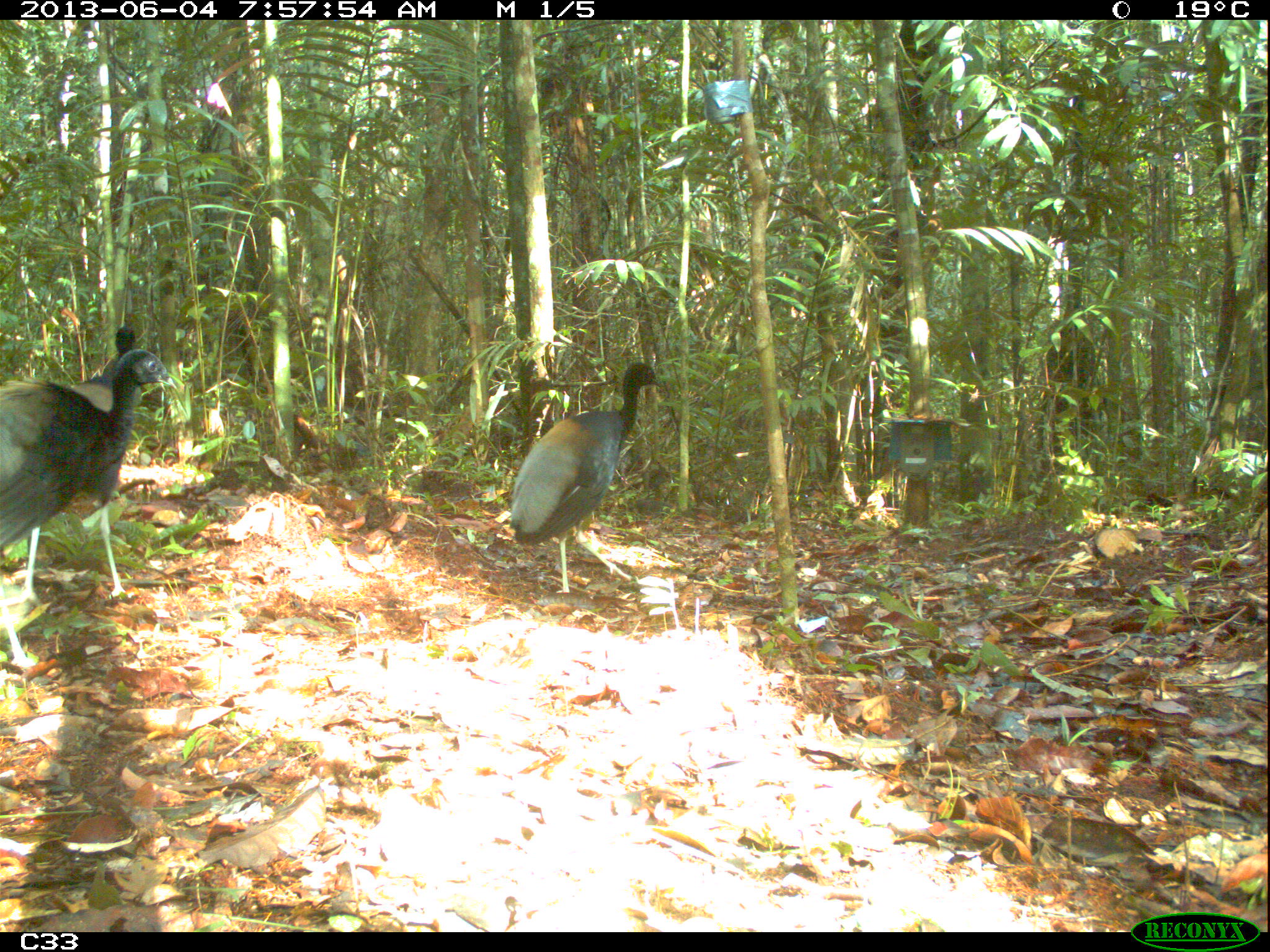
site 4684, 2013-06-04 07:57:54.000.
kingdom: Animalia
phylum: Chordata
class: Aves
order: Gruiformes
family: Psophiidae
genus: Psophia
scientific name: Psophia crepitans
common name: gray-winged trumpeter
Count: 3.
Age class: adult.